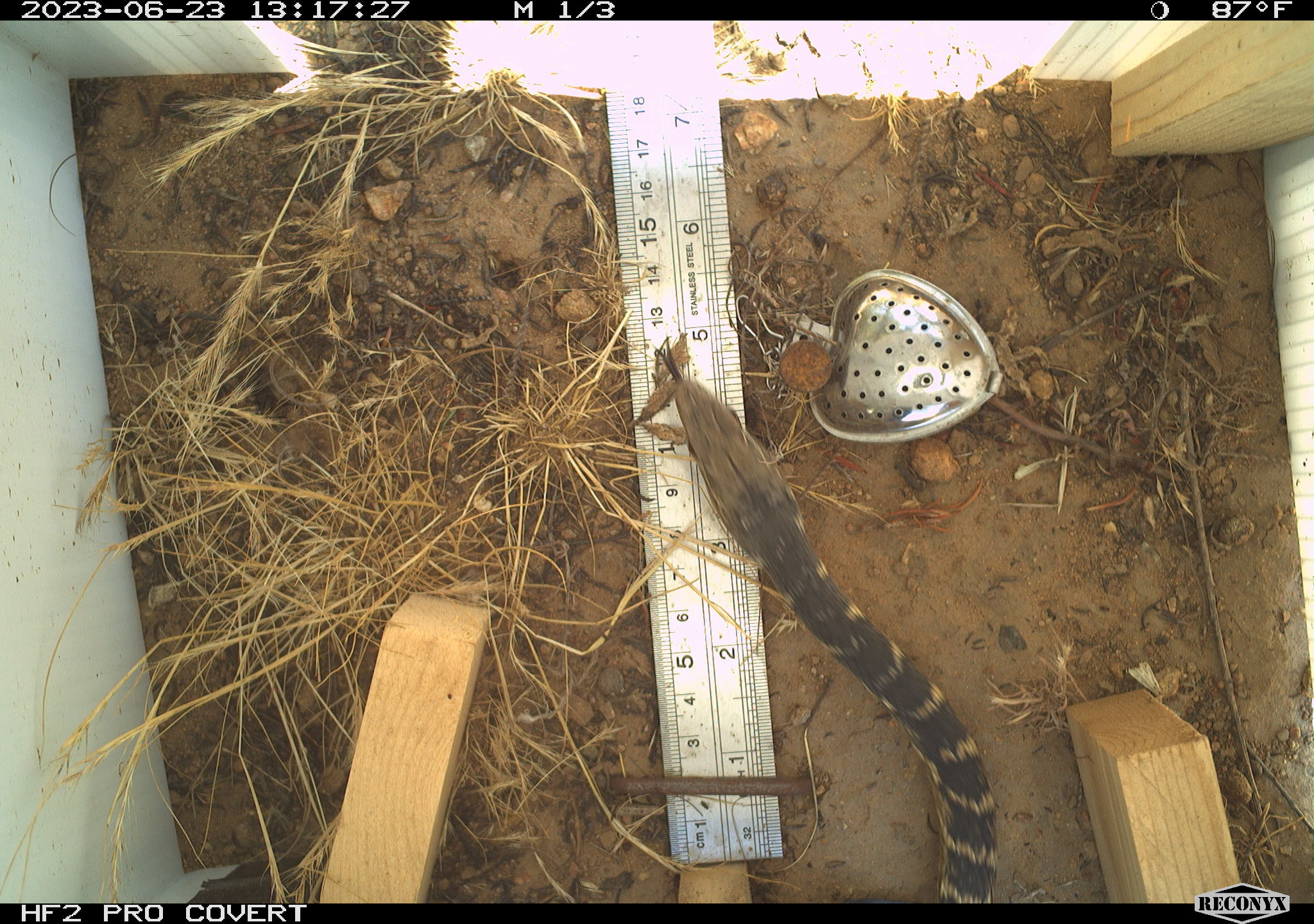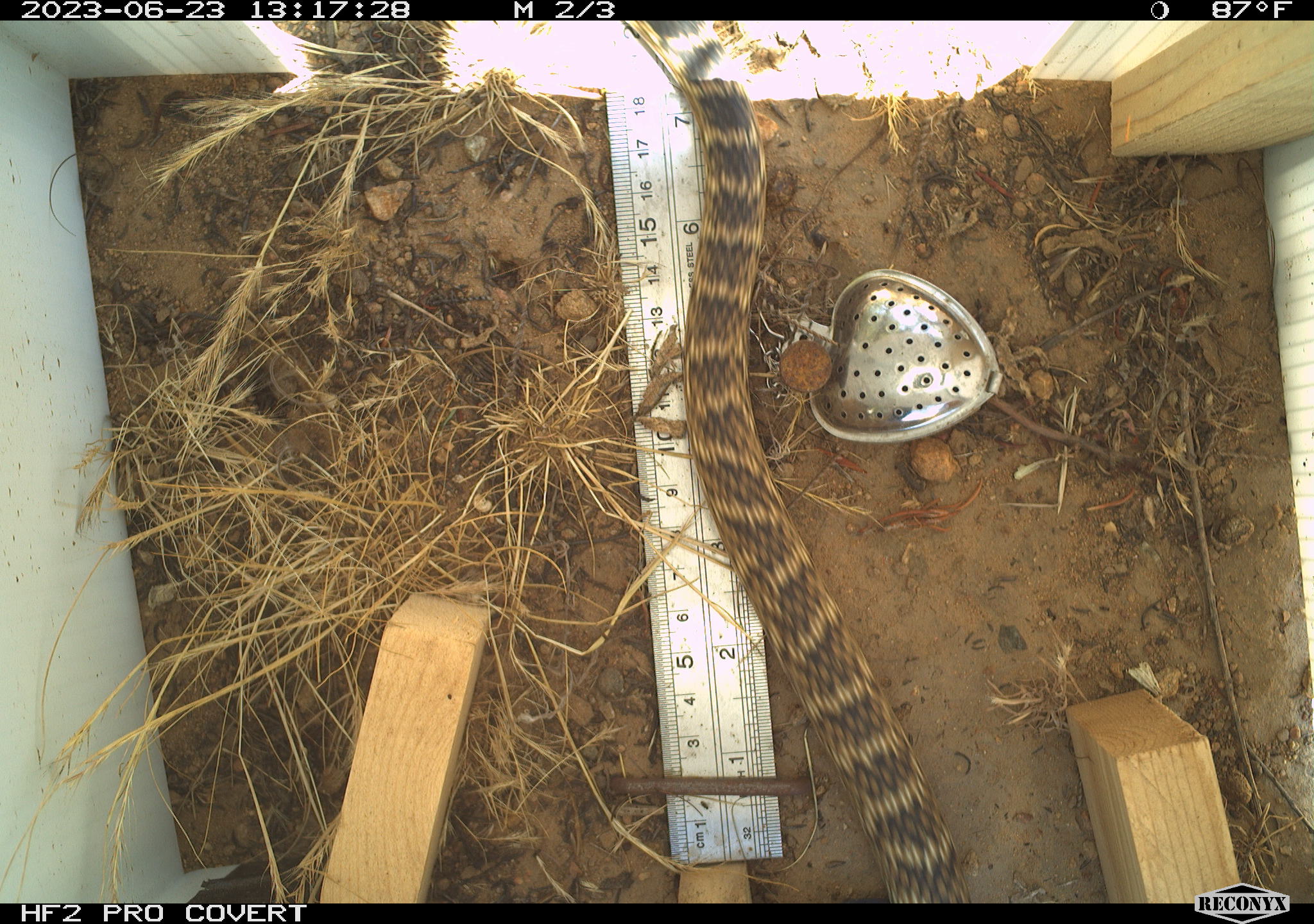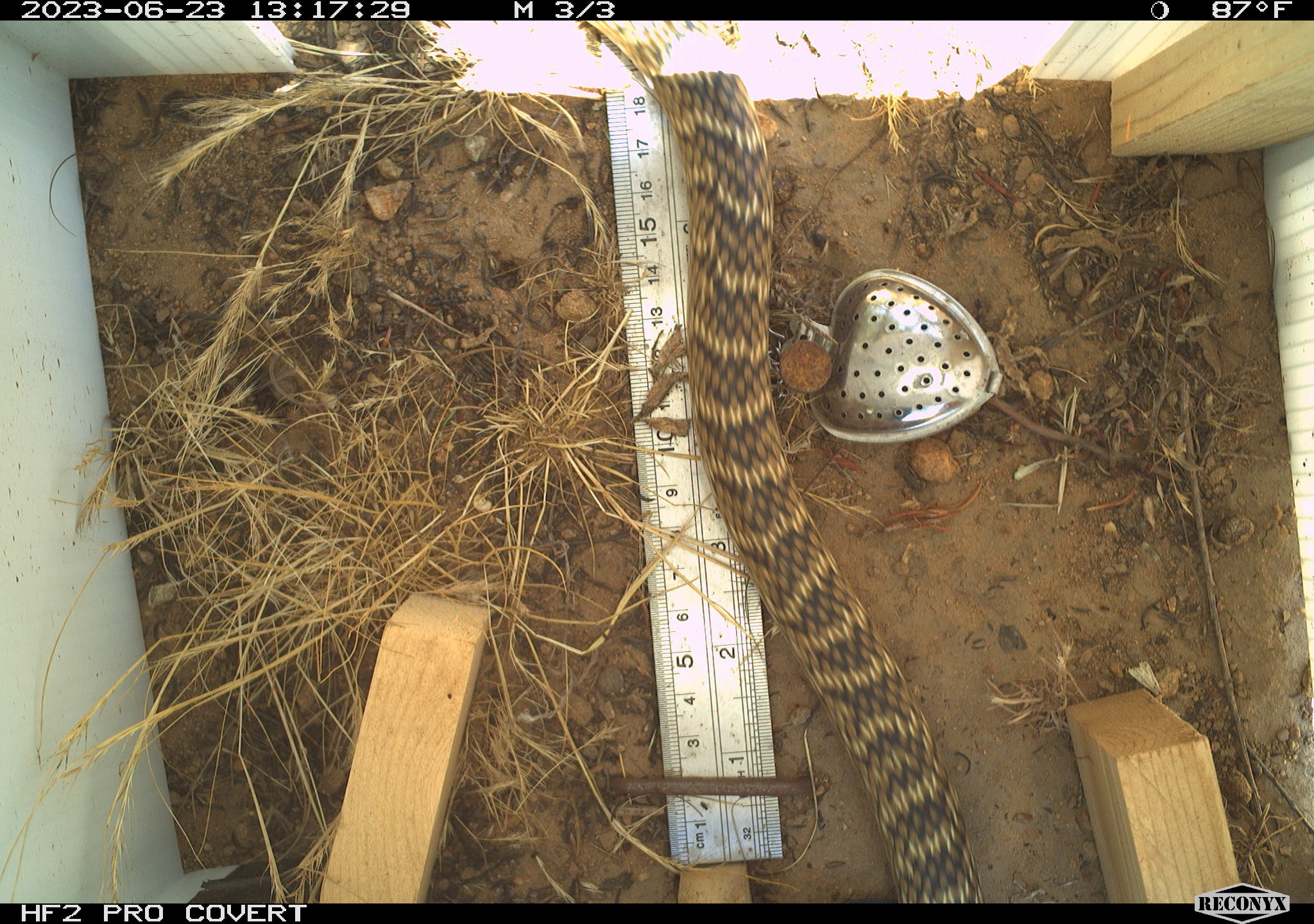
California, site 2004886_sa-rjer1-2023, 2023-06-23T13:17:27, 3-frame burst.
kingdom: Animalia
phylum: Chordata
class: Reptilia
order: Squamata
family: Colubridae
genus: Masticophis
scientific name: Masticophis flagellum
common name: coachwhip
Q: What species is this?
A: Coachwhip (Masticophis flagellum).